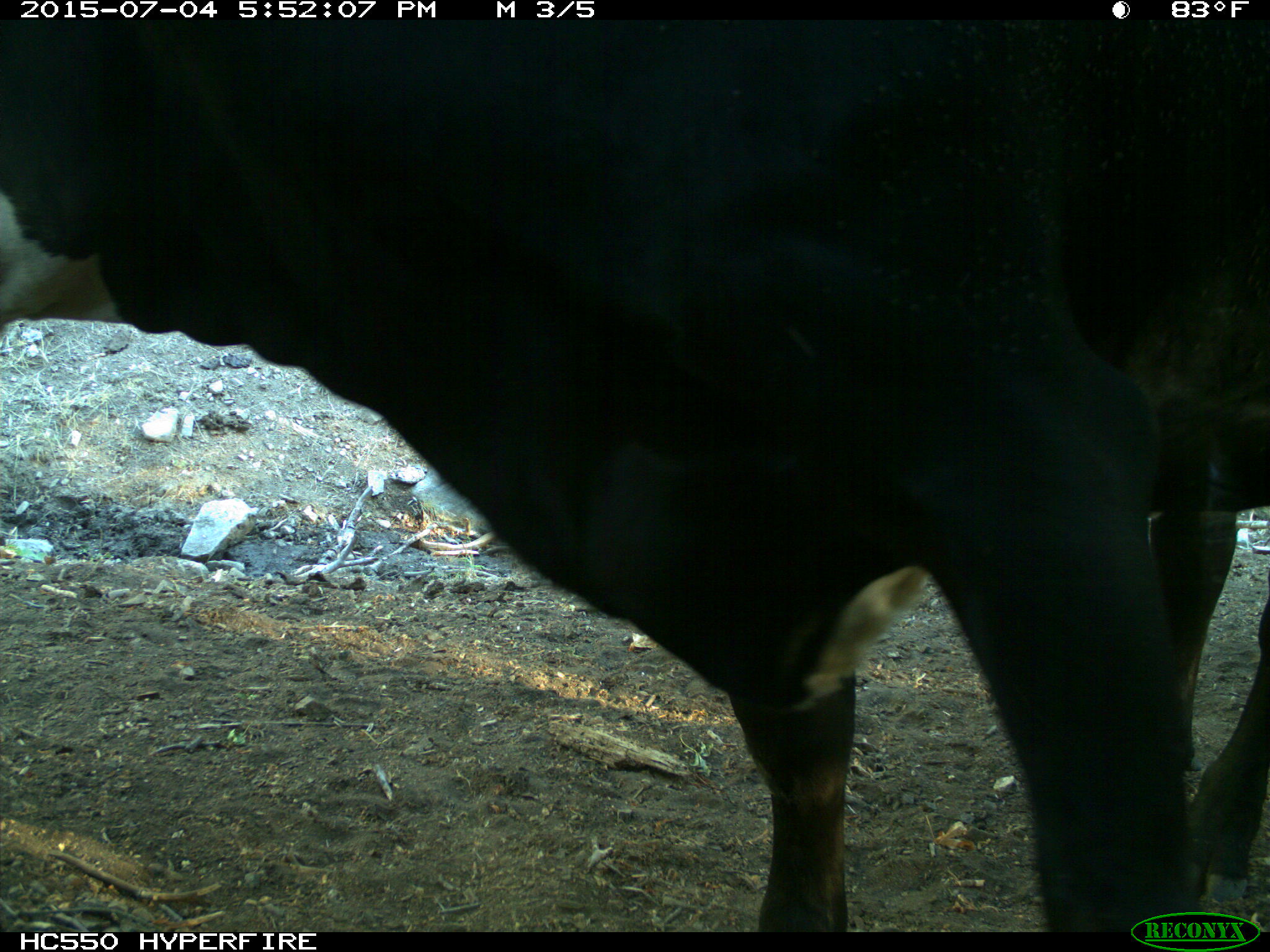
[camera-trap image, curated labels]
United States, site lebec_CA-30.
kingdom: Animalia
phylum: Chordata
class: Mammalia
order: Artiodactyla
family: Bovidae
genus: Bos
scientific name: Bos taurus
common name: domestic cow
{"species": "Bos taurus (domestic cow)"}